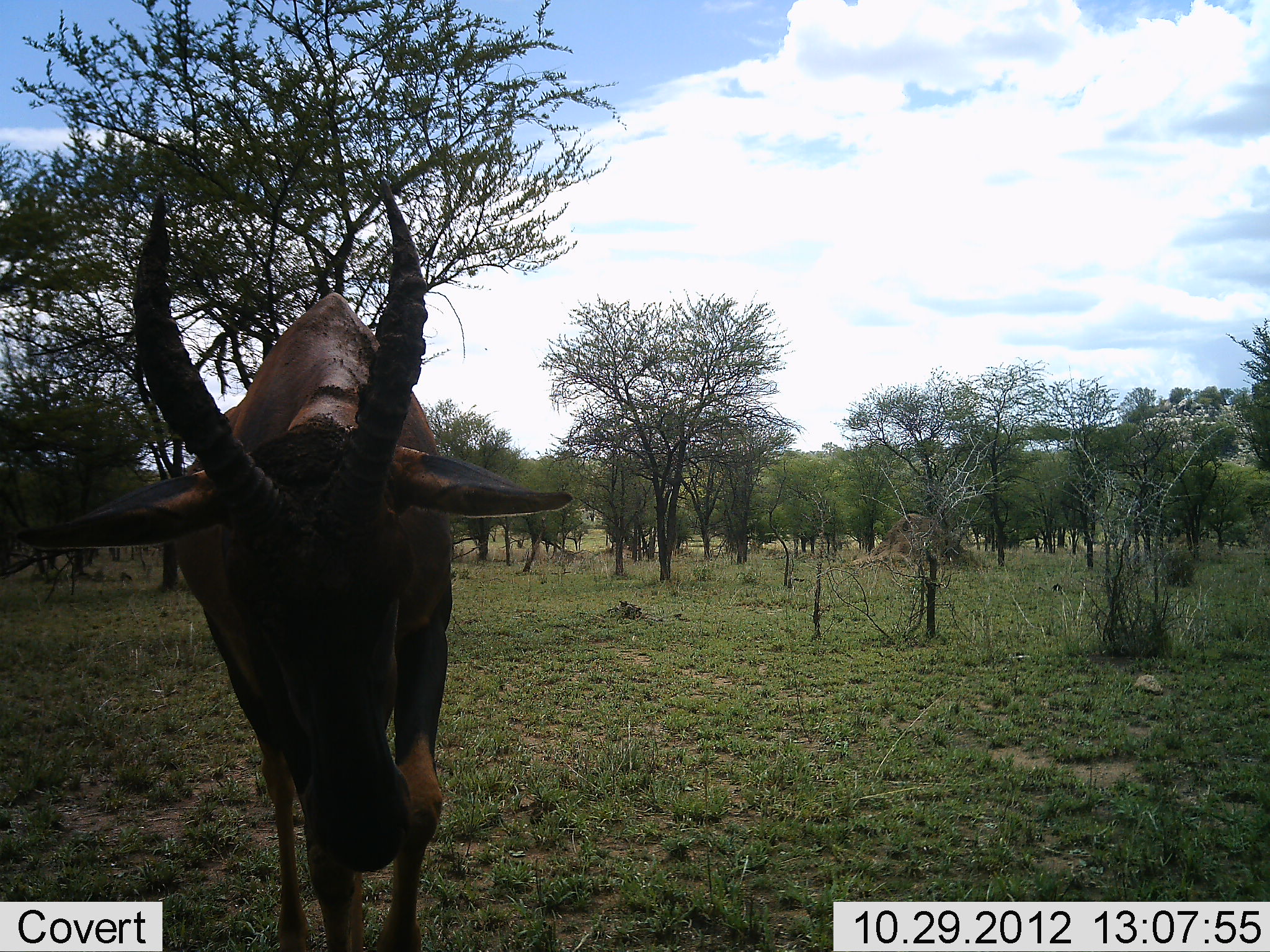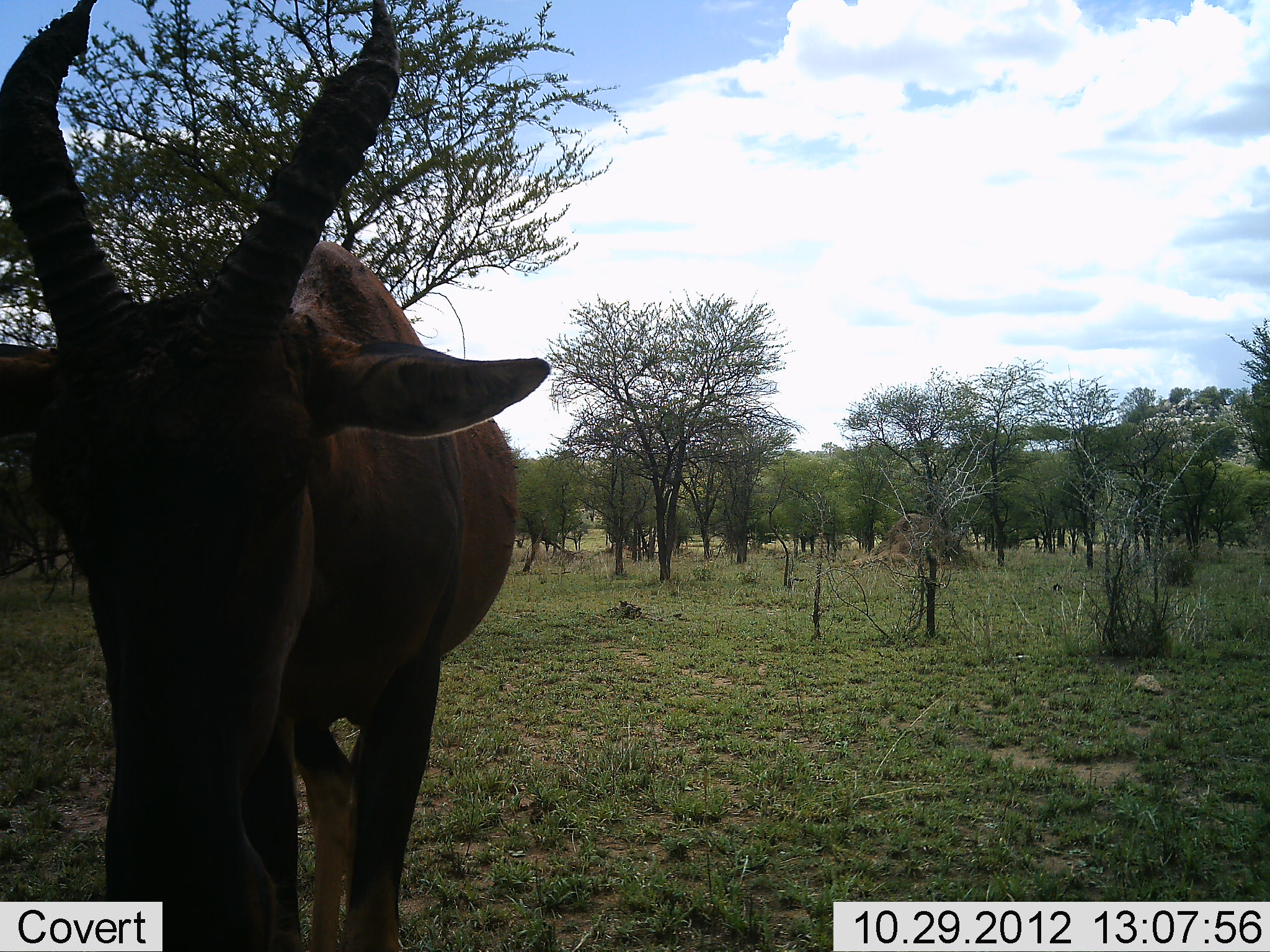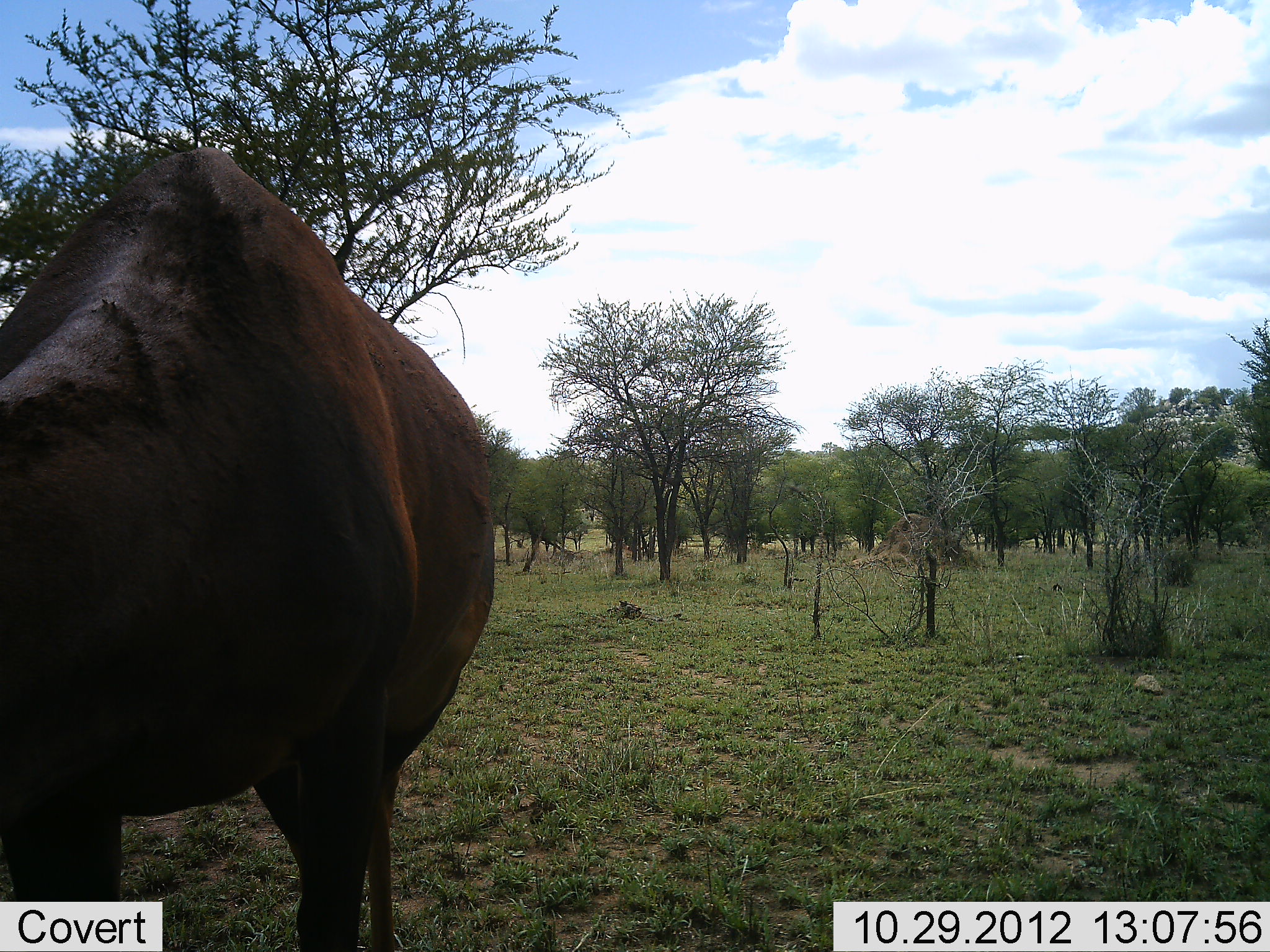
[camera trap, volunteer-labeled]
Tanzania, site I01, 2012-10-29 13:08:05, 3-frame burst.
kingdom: Animalia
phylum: Chordata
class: Mammalia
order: Artiodactyla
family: Bovidae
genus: Damaliscus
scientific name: Damaliscus lunatus jimela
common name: topi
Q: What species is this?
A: Topi (Damaliscus lunatus jimela).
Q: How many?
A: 1.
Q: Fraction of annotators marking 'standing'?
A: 10%.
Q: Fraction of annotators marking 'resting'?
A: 0%.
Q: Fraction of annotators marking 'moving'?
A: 90%.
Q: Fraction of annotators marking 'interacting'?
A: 0%.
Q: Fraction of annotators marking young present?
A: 0%.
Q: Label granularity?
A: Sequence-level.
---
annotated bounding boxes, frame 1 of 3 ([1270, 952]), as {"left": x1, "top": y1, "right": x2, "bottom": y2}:
animal: {"left": 22, "top": 175, "right": 574, "bottom": 719}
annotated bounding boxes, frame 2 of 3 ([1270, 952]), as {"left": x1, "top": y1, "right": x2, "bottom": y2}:
animal: {"left": 1, "top": 1, "right": 552, "bottom": 952}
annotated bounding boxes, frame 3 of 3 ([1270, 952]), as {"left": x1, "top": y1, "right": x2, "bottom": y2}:
animal: {"left": 0, "top": 146, "right": 495, "bottom": 808}